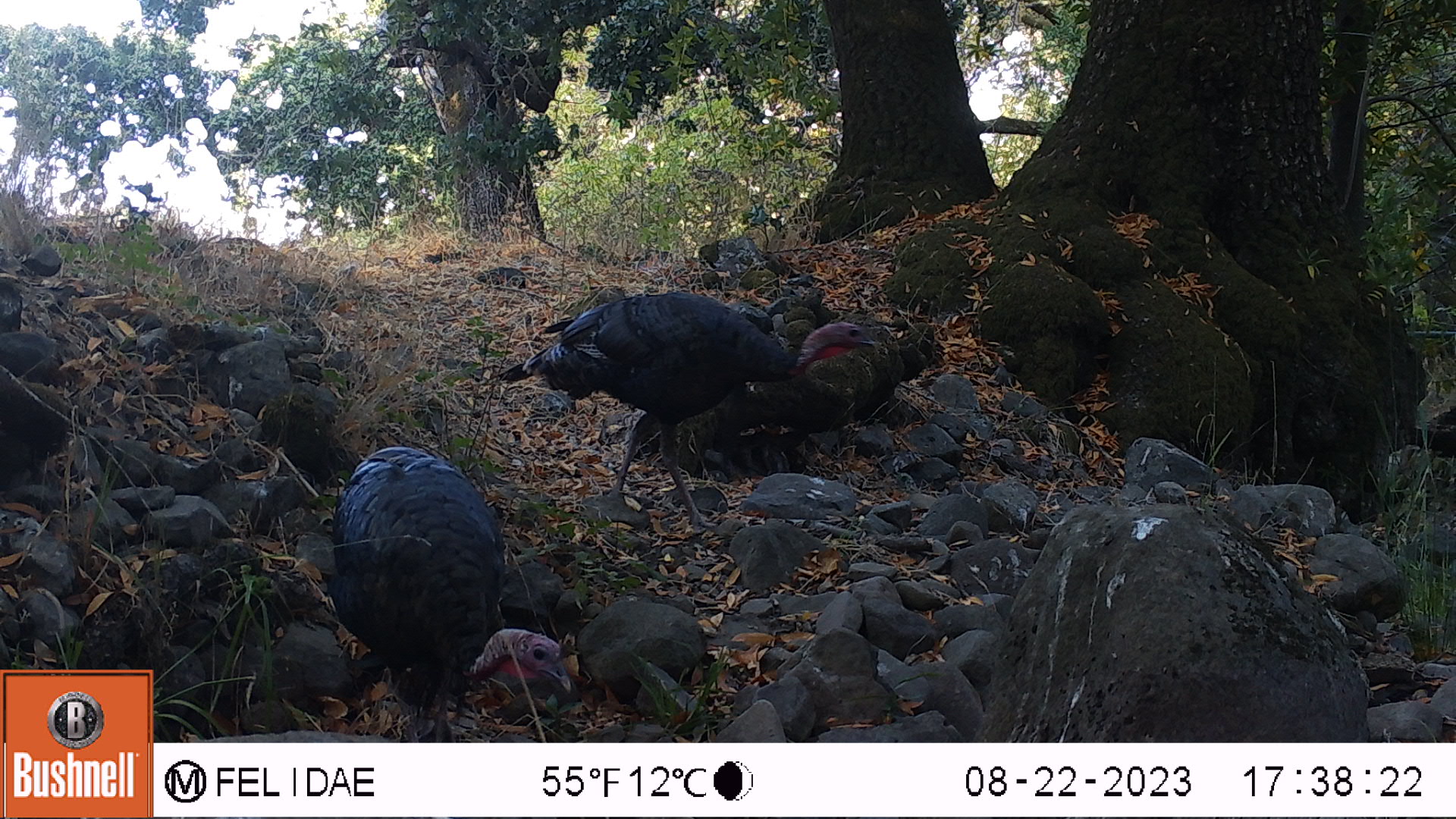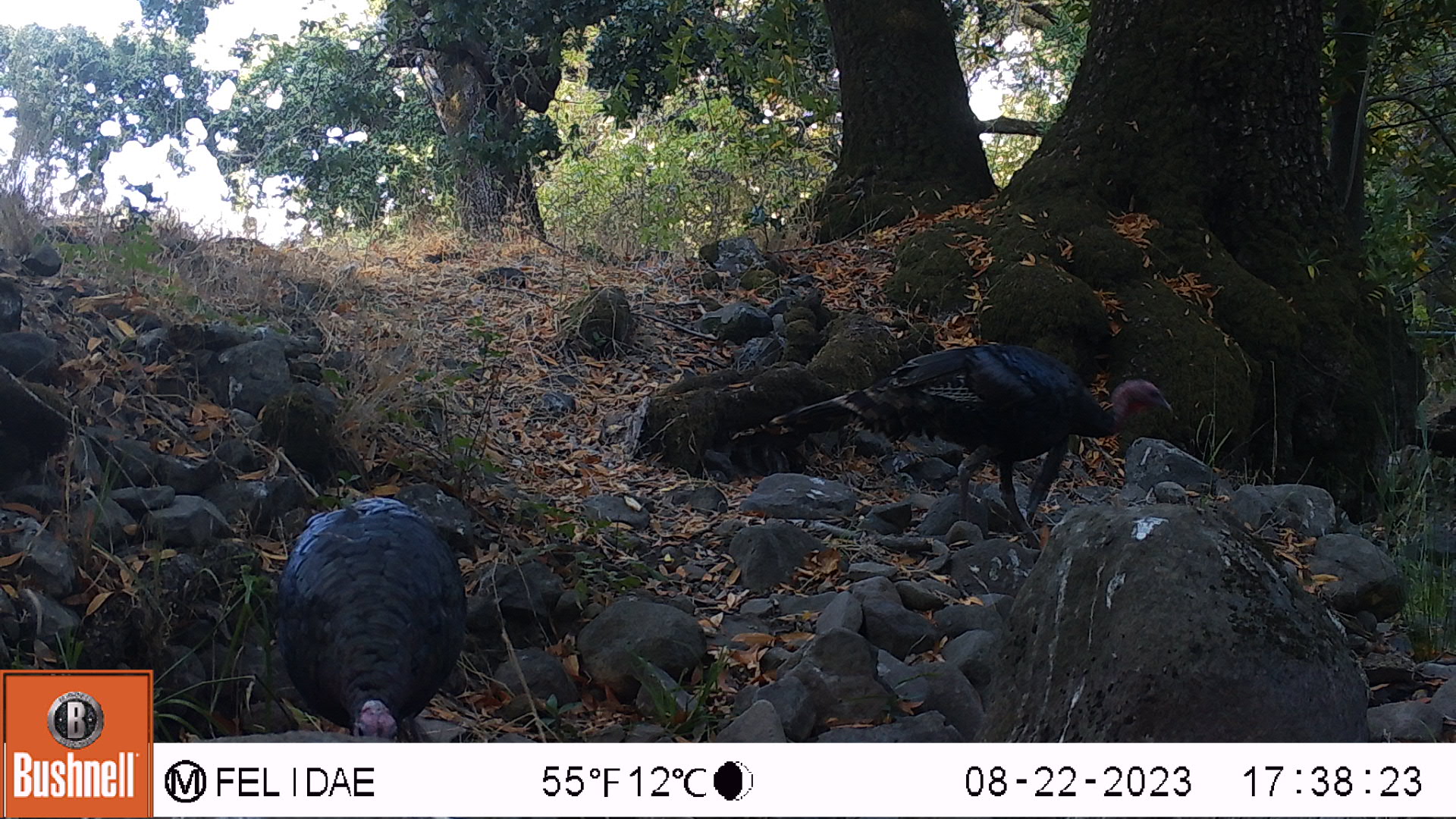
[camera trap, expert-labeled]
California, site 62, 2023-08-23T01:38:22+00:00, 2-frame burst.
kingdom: Animalia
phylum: Chordata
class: Aves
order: Galliformes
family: Phasianidae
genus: Meleagris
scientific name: Meleagris gallopavo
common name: turkey